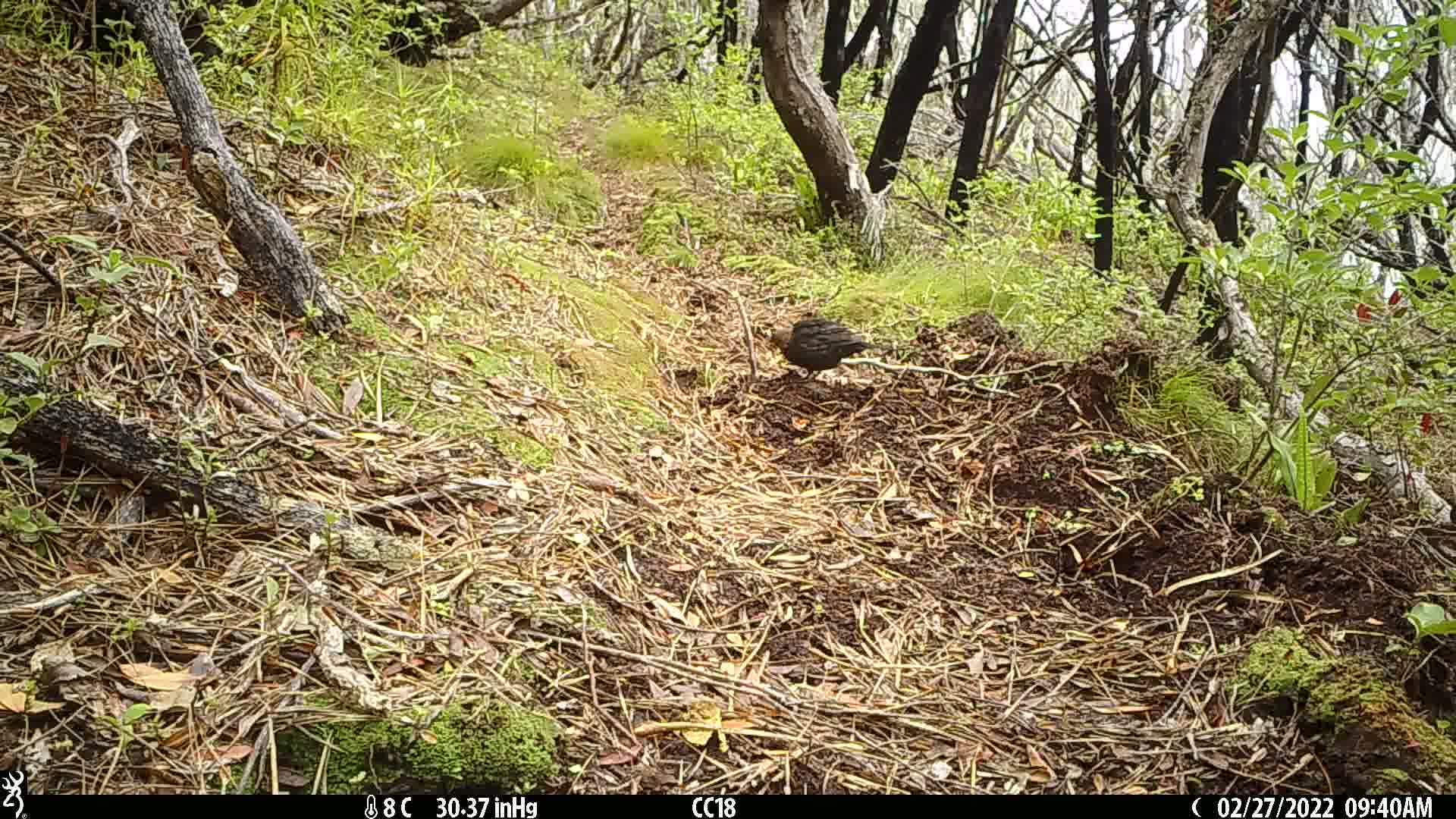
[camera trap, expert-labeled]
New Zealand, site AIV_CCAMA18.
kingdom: Animalia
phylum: Chordata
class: Aves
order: Passeriformes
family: Turdidae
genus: Turdus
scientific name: Turdus merula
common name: eurasian blackbird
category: blackbird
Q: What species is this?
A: Blackbird (eurasian blackbird) (Turdus merula).